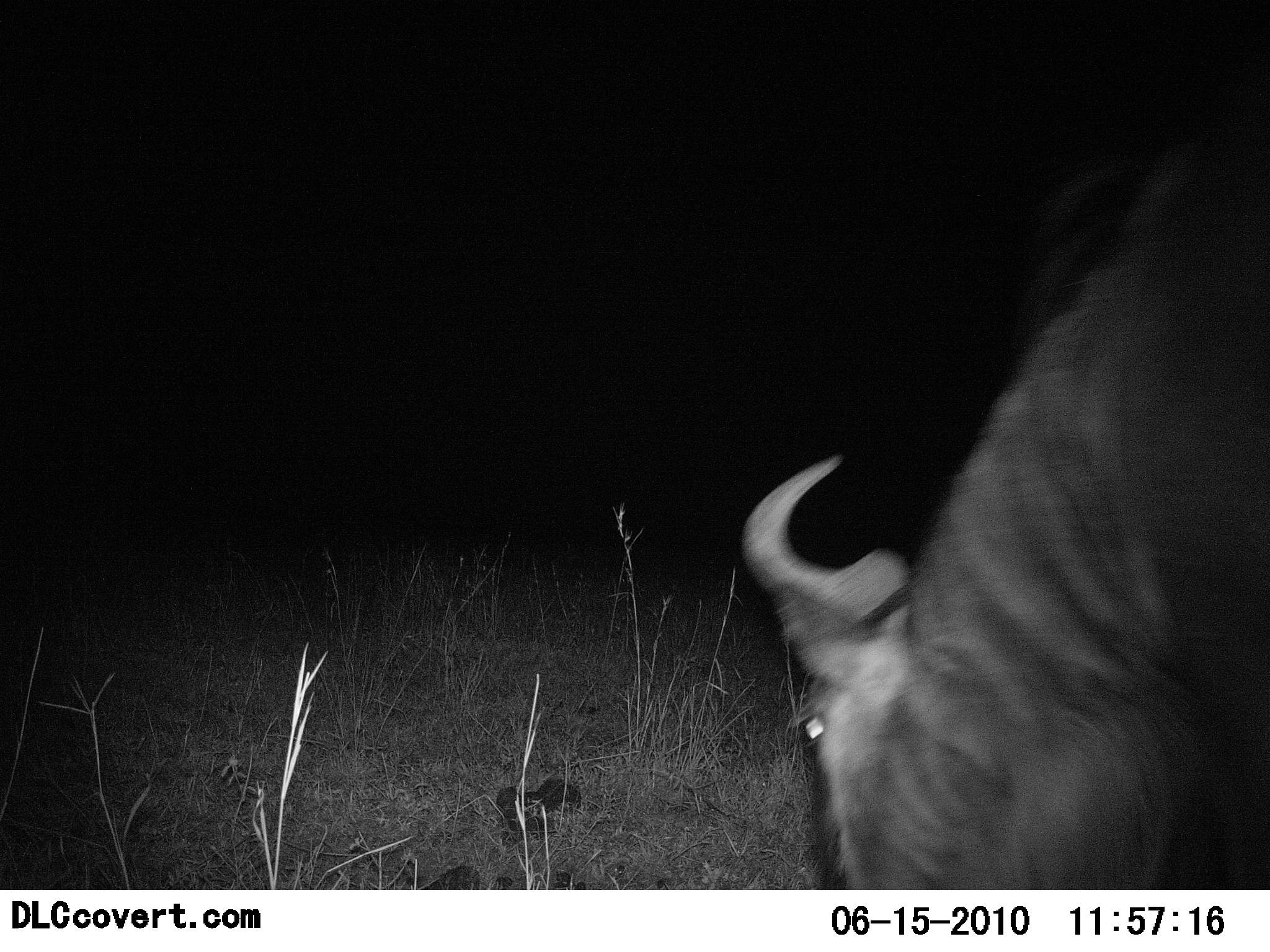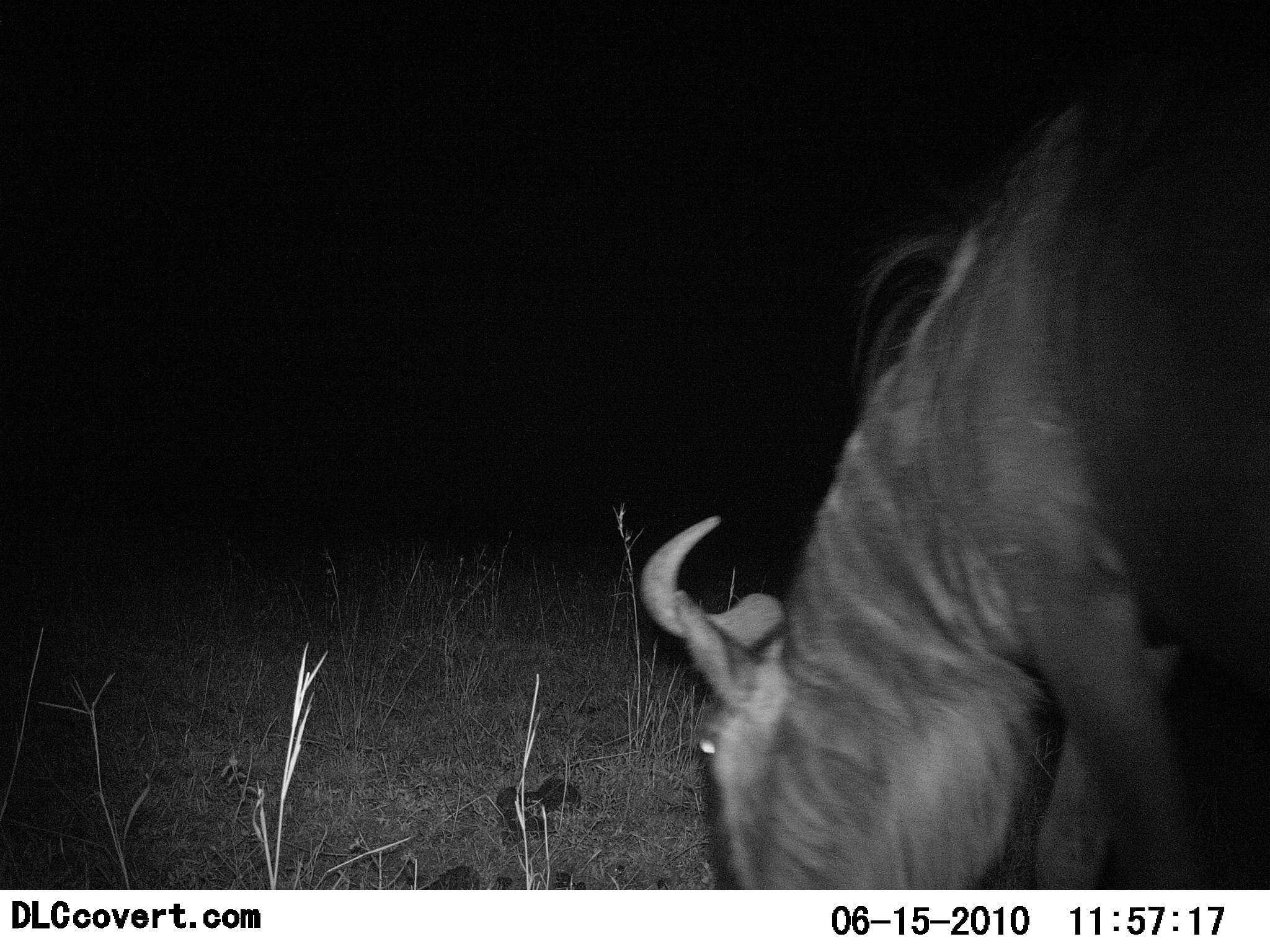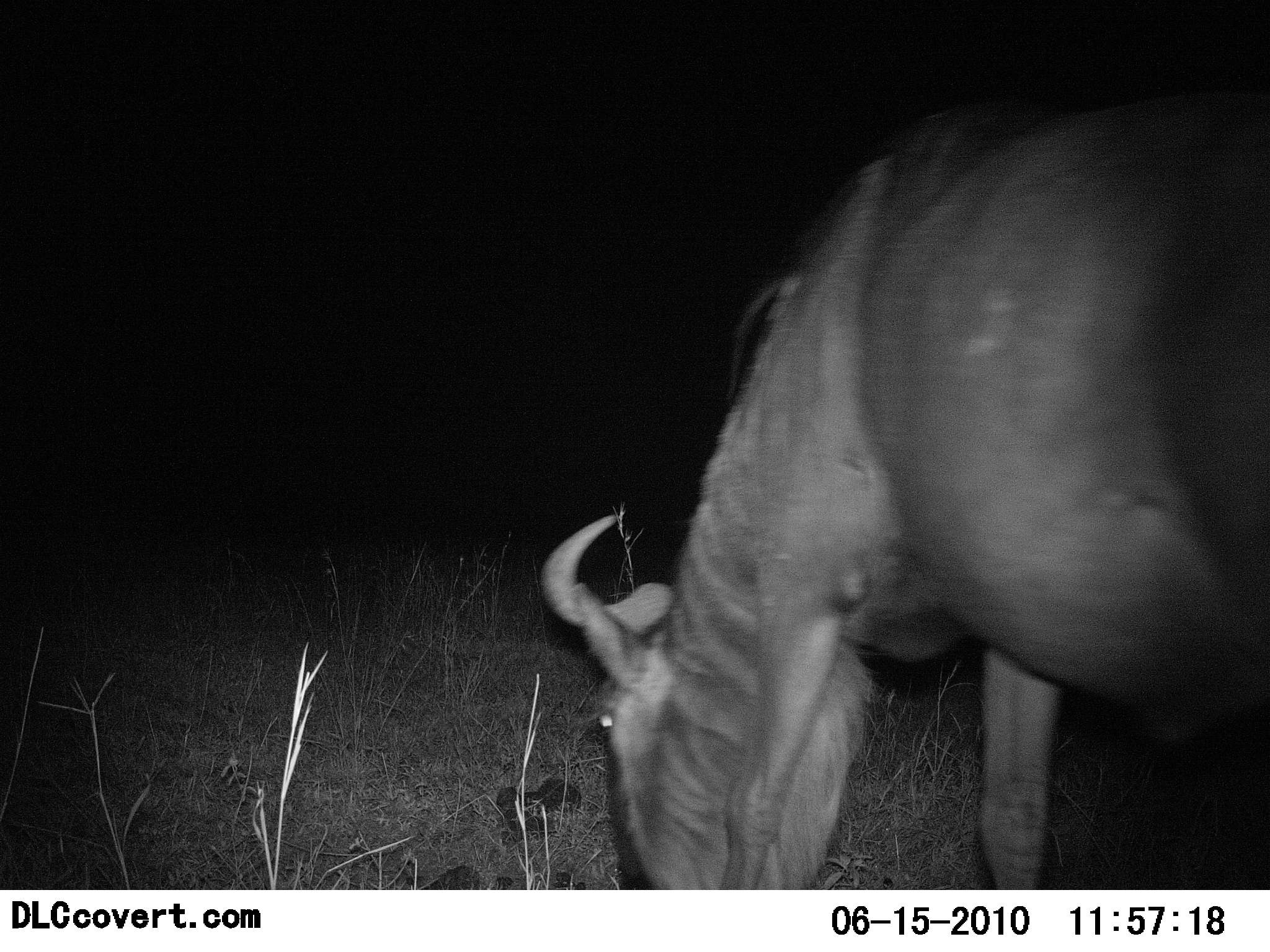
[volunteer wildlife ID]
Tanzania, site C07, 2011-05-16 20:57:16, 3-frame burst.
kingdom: Animalia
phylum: Chordata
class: Mammalia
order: Artiodactyla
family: Bovidae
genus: Connochaetes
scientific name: Connochaetes taurinus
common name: blue wildebeest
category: wildebeest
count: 1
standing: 0%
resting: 0%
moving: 30%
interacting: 0%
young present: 0%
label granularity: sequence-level